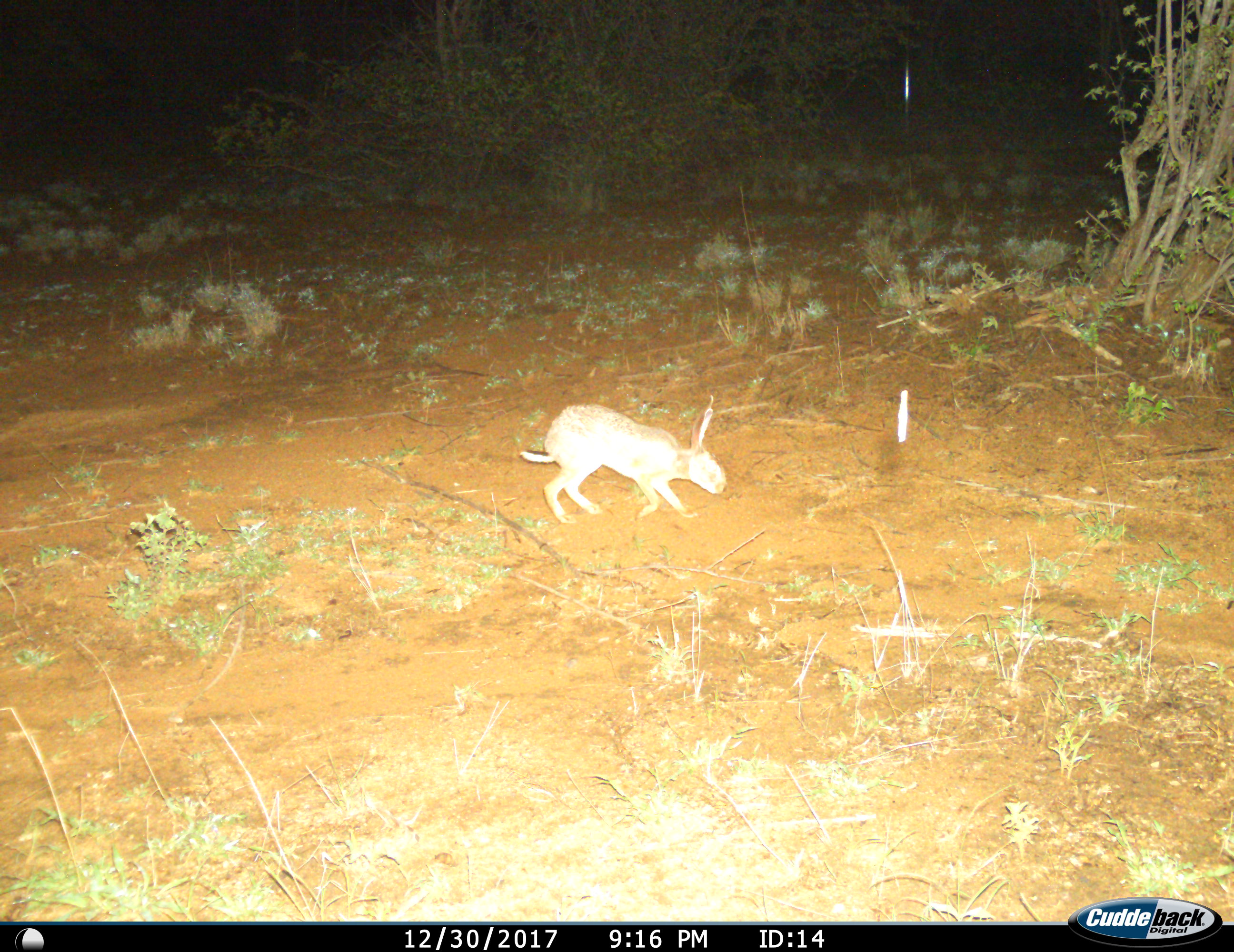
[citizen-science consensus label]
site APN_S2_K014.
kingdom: Animalia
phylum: Chordata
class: Mammalia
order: Lagomorpha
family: Leporidae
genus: Lepus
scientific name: Lepus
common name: hare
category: hareunknown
Hareunknown (hare) (Lepus), count 1. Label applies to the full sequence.